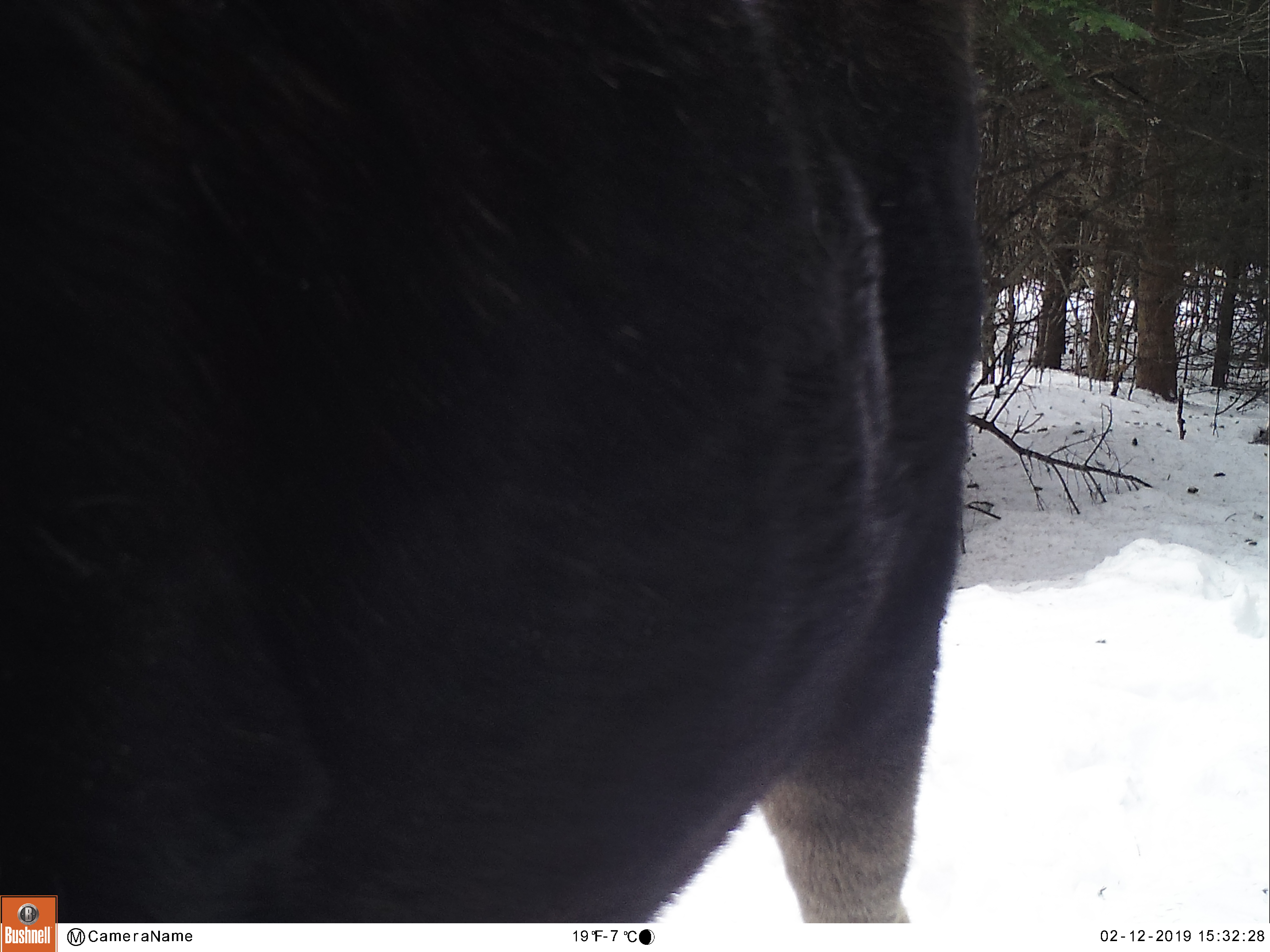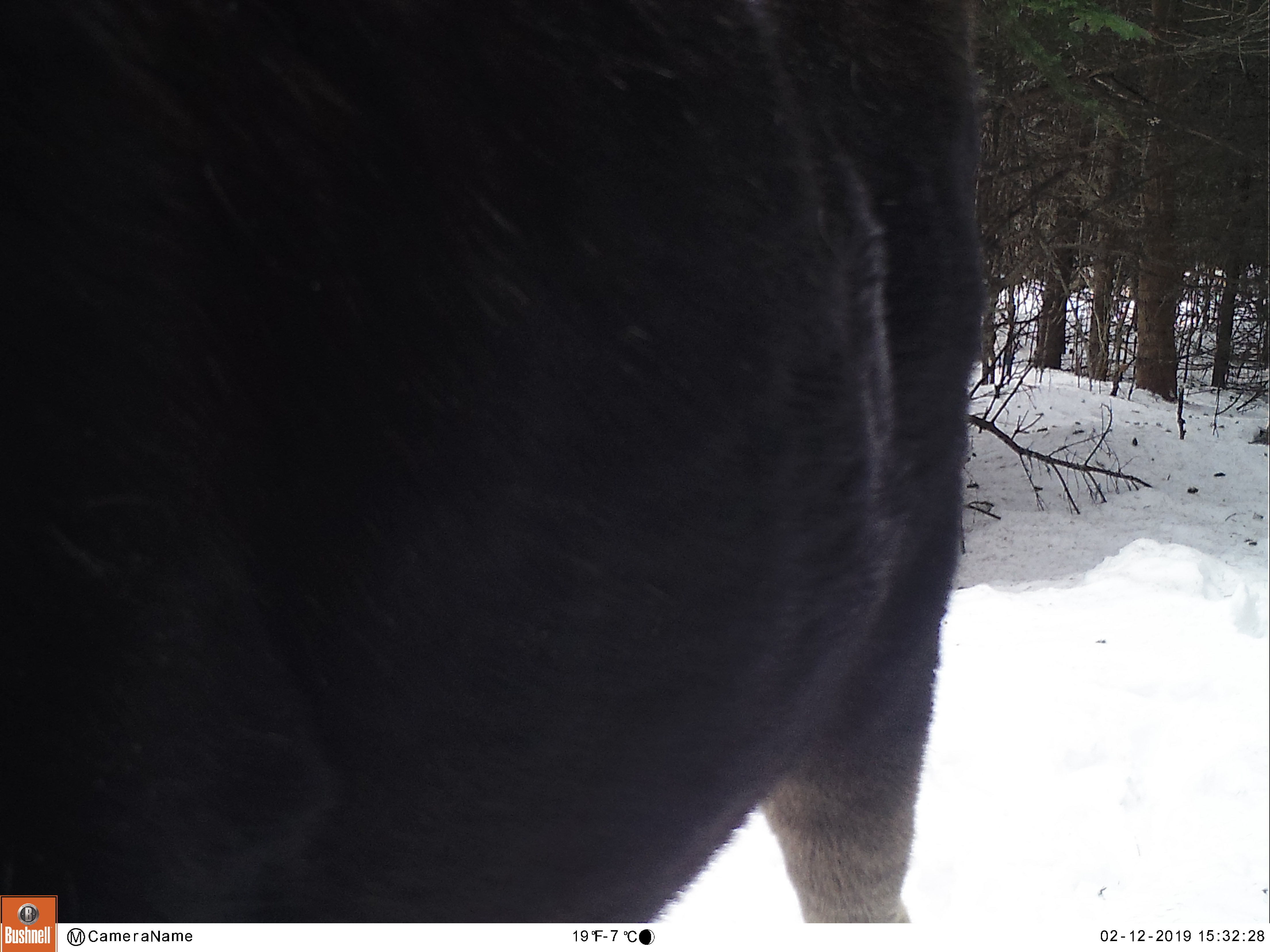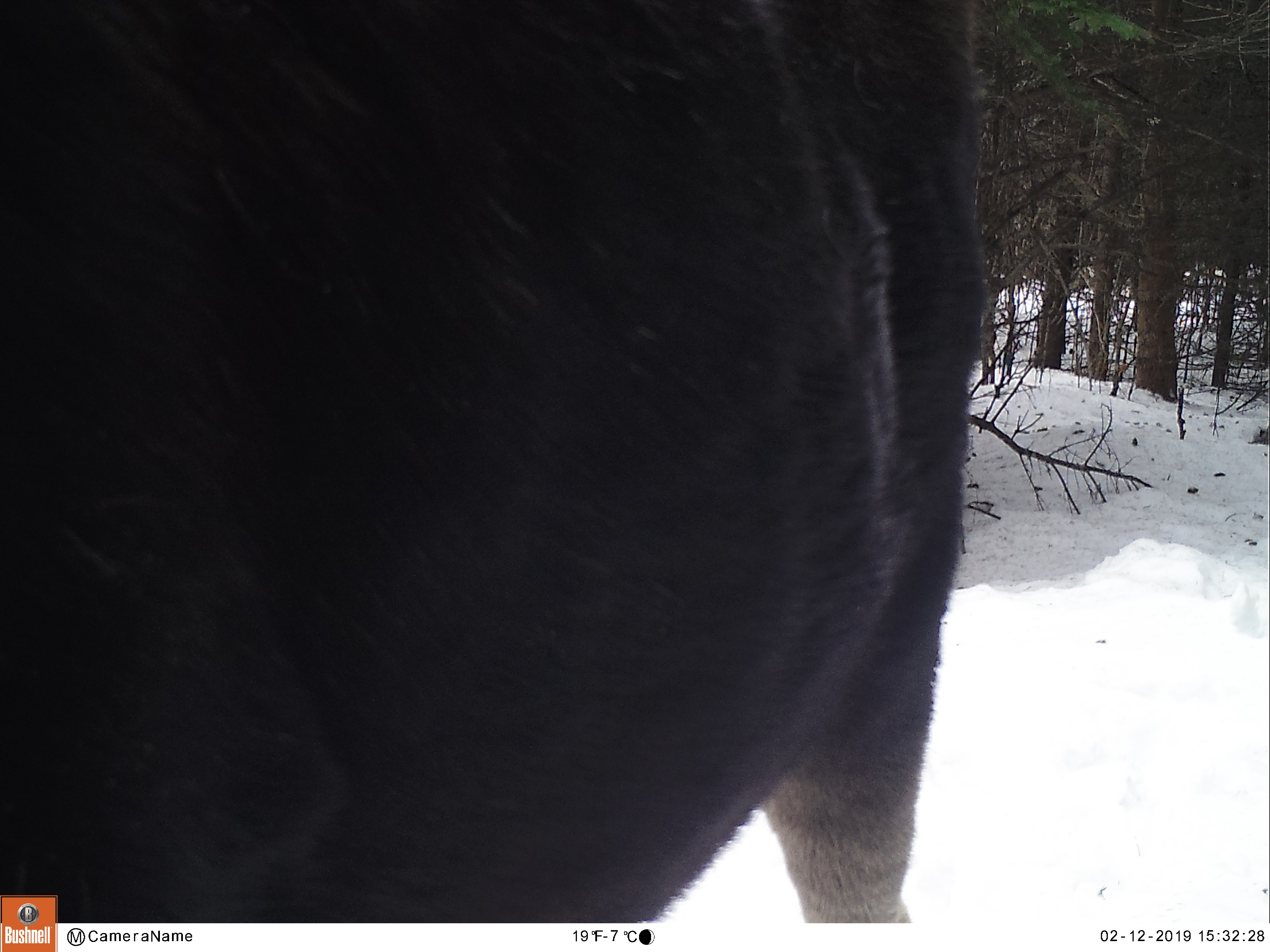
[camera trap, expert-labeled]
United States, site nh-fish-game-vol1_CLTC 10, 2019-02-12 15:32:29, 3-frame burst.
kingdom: Animalia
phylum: Chordata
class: Mammalia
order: Artiodactyla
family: Cervidae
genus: Alces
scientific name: Alces alces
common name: moose